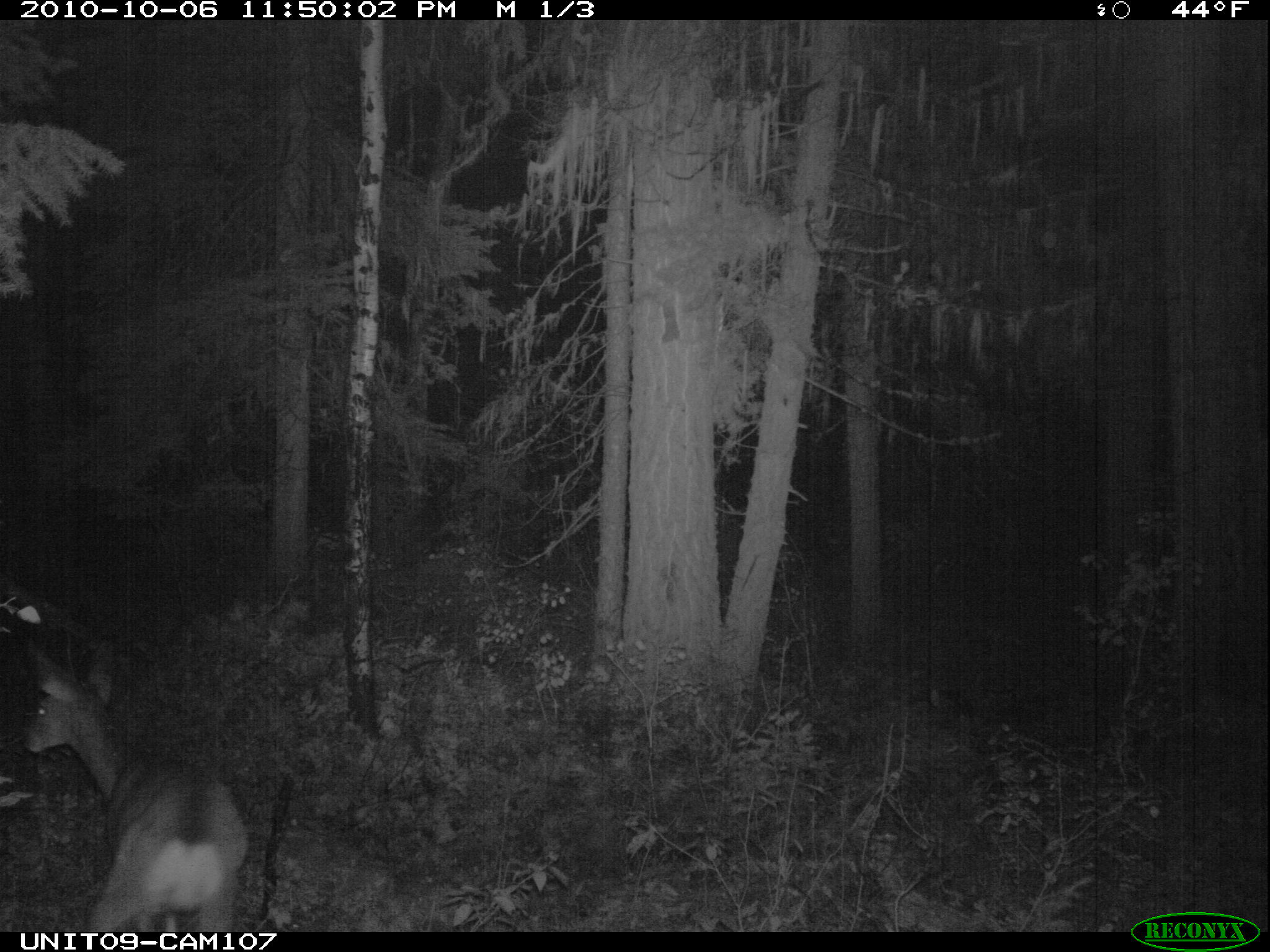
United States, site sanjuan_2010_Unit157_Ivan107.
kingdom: Animalia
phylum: Chordata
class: Mammalia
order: Artiodactyla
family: Cervidae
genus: Odocoileus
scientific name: Odocoileus hemionus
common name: mule deer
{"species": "Odocoileus hemionus (mule deer)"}